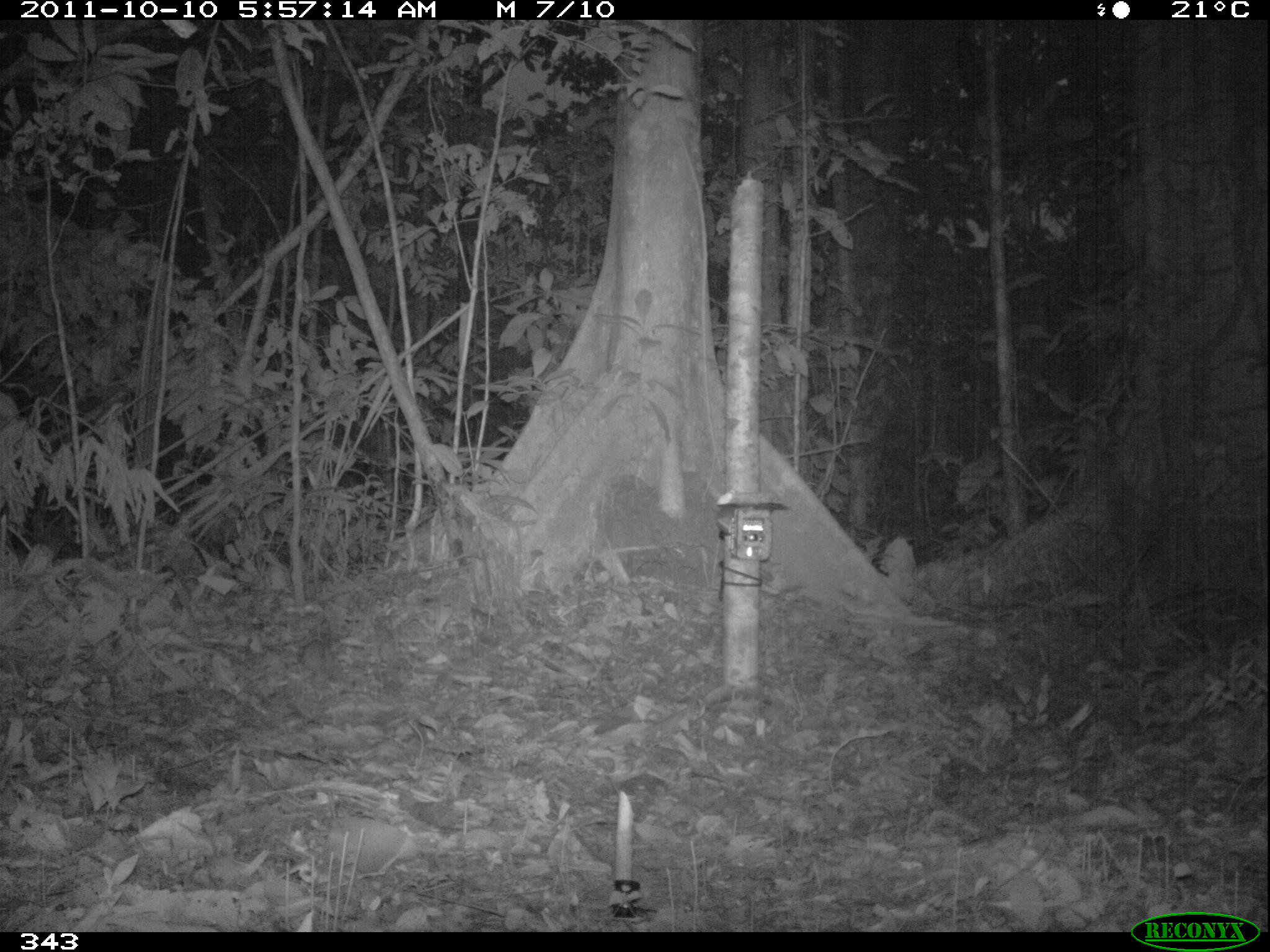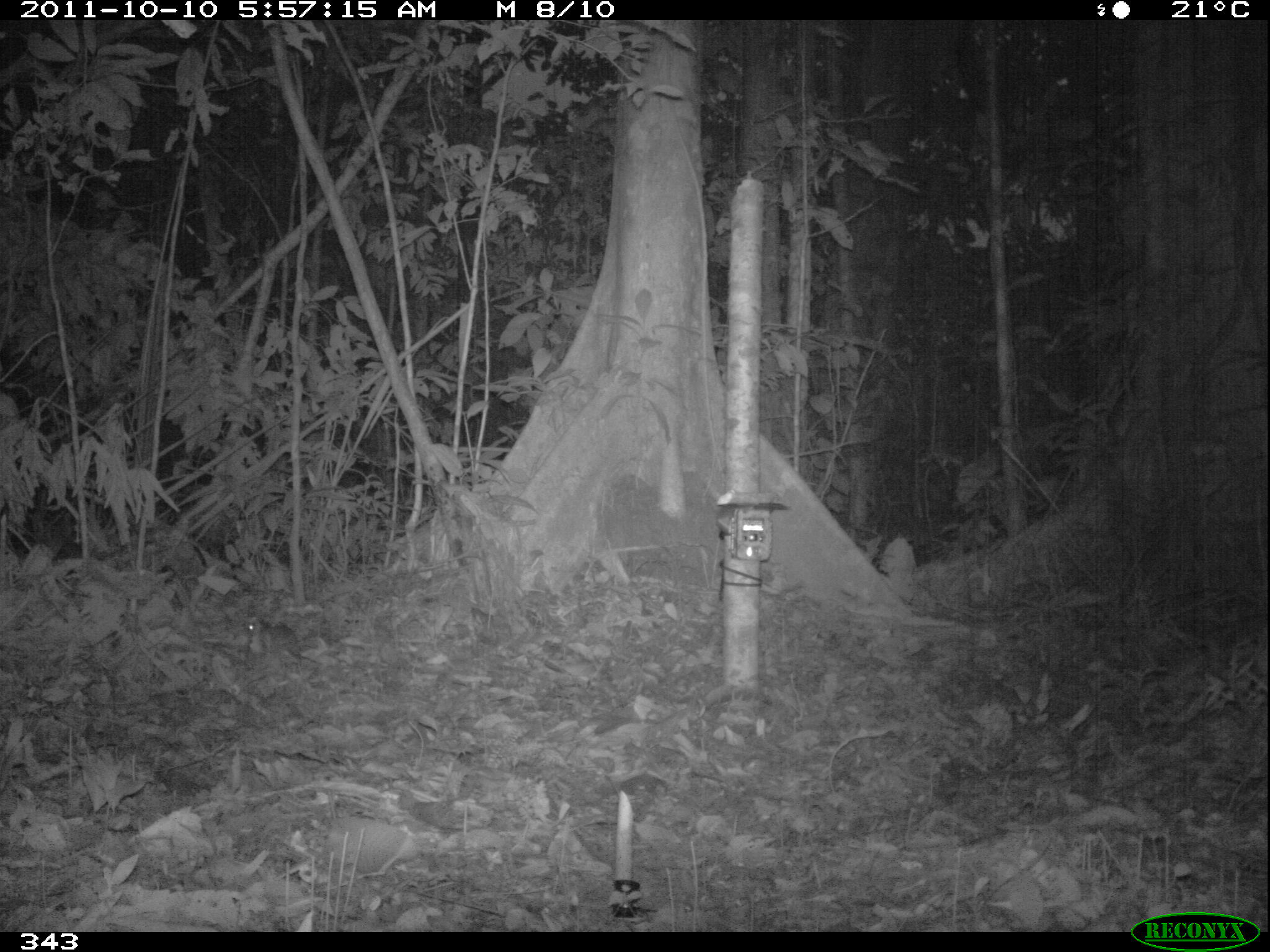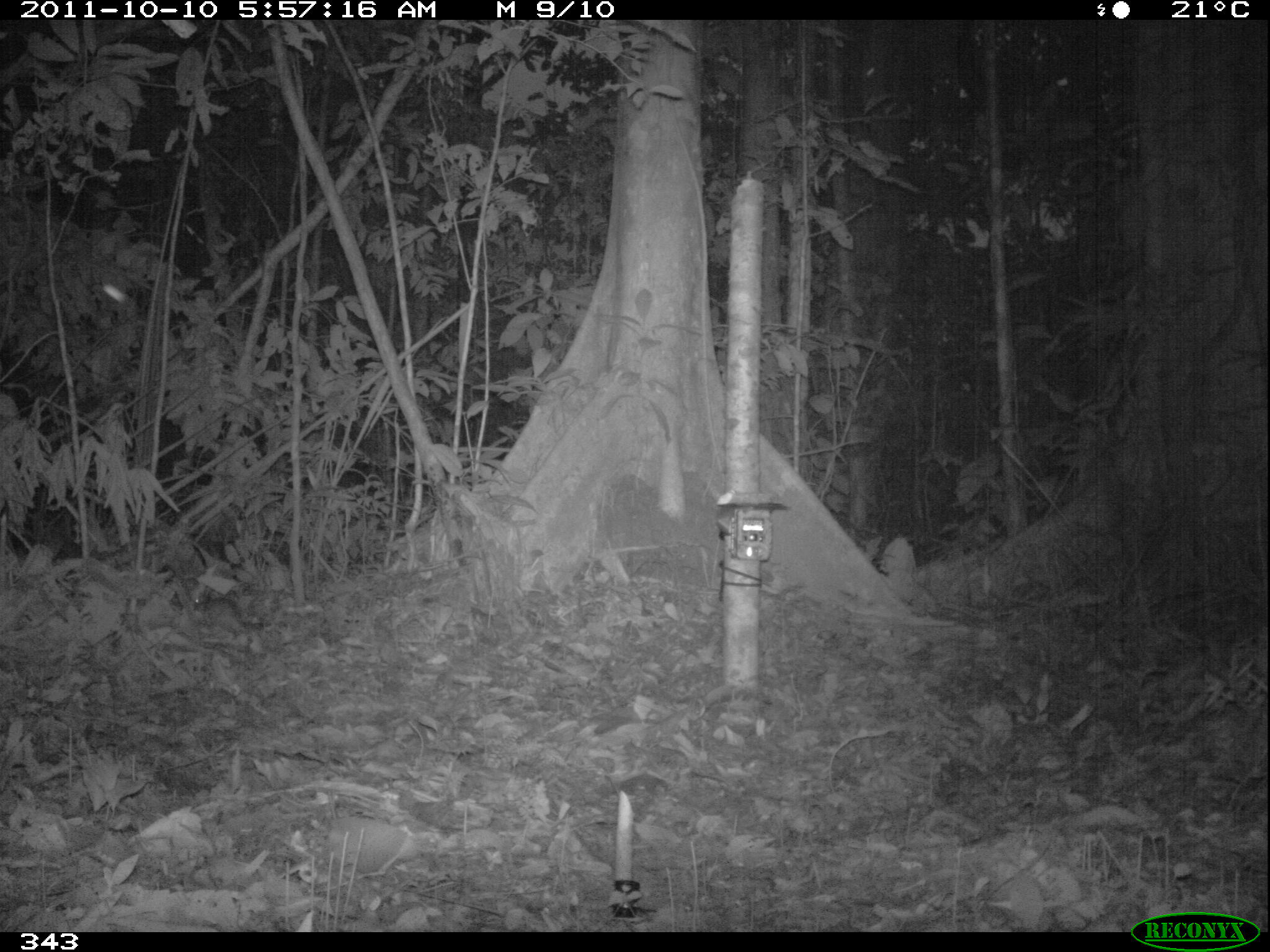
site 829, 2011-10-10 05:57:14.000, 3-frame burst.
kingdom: Animalia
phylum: Chordata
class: Mammalia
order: Rodentia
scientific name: Rodentia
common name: rodents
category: unknown rodent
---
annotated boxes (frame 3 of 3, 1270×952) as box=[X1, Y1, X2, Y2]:
unknown rodent: box=[191, 594, 263, 639]